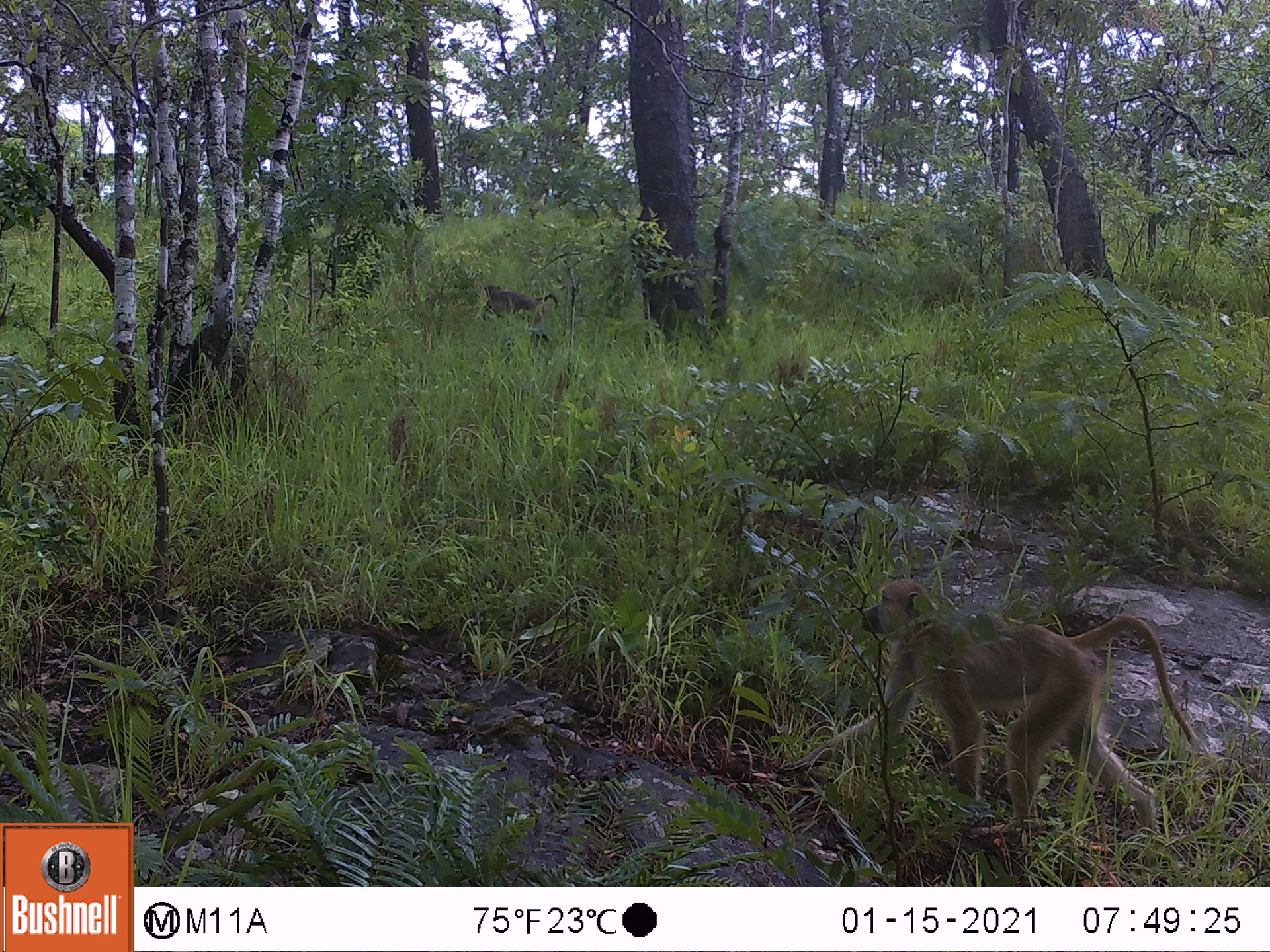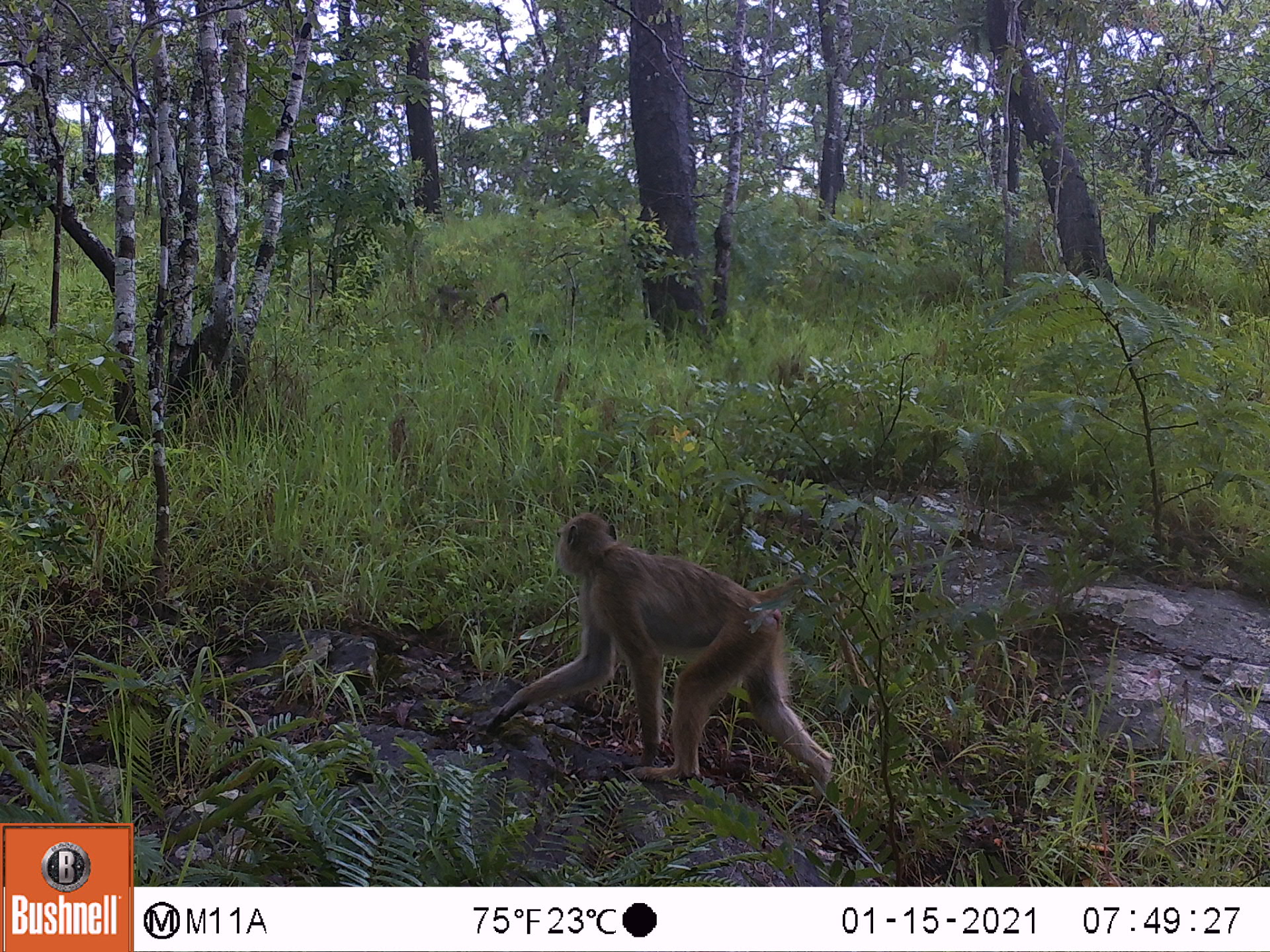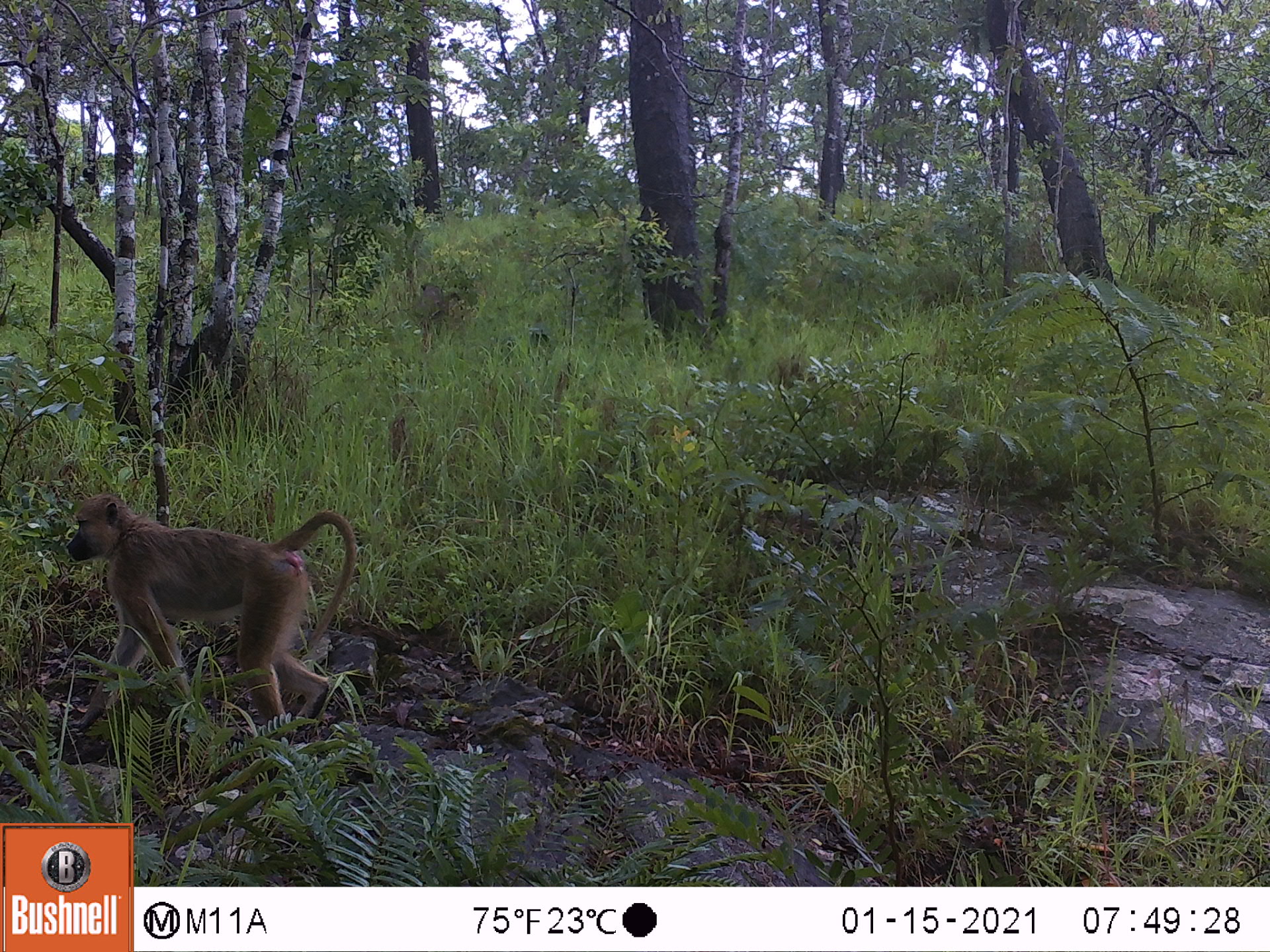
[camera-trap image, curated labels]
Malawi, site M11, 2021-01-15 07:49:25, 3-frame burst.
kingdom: Animalia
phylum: Chordata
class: Mammalia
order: Primates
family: Cercopithecidae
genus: Papio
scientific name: Papio cynocephalus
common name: yellow baboon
Yellow baboon (Papio cynocephalus), count 2.